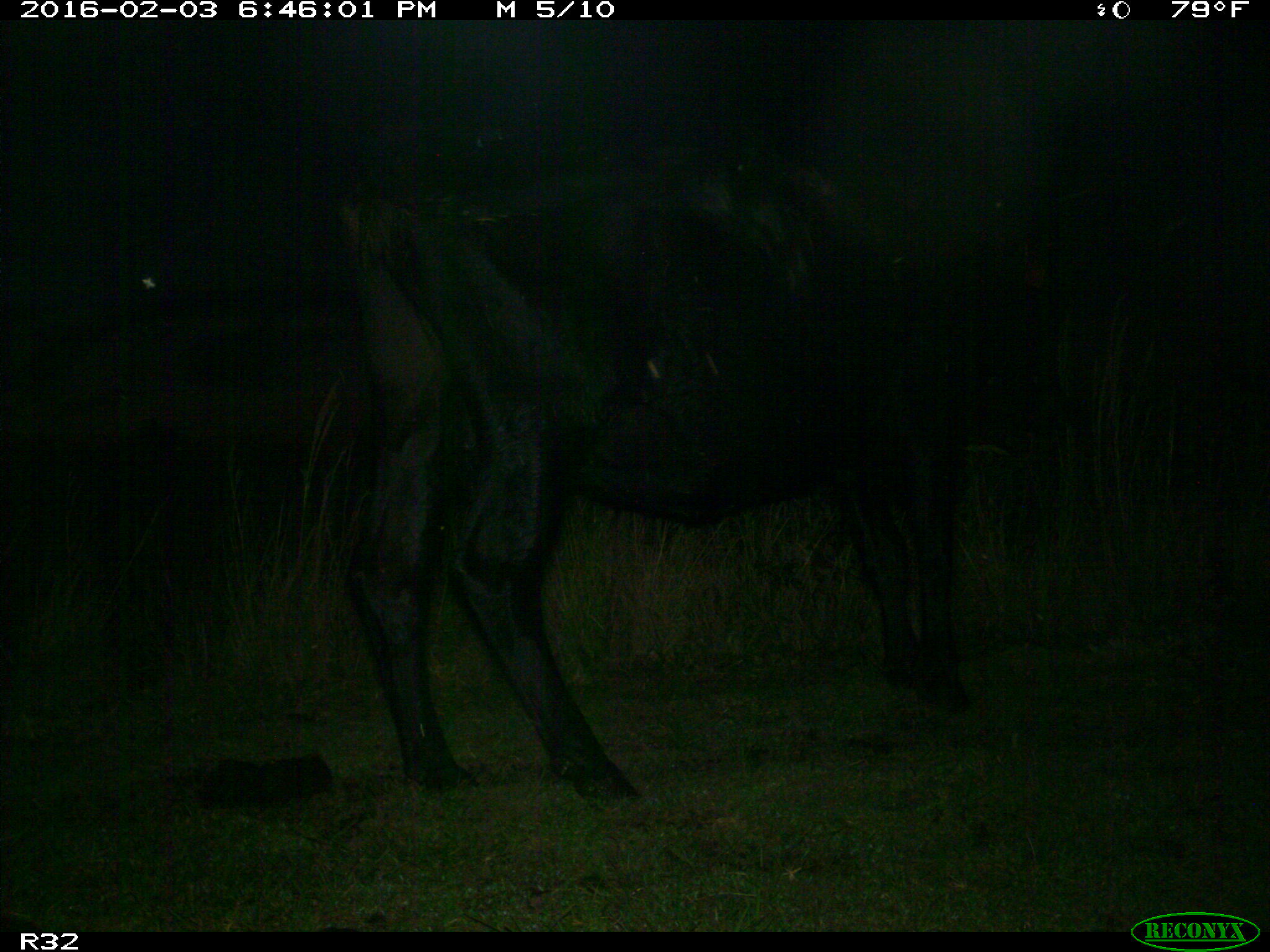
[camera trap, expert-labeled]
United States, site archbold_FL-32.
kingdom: Animalia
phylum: Chordata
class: Mammalia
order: Artiodactyla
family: Bovidae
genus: Bos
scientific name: Bos taurus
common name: domestic cow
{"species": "Bos taurus (domestic cow)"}